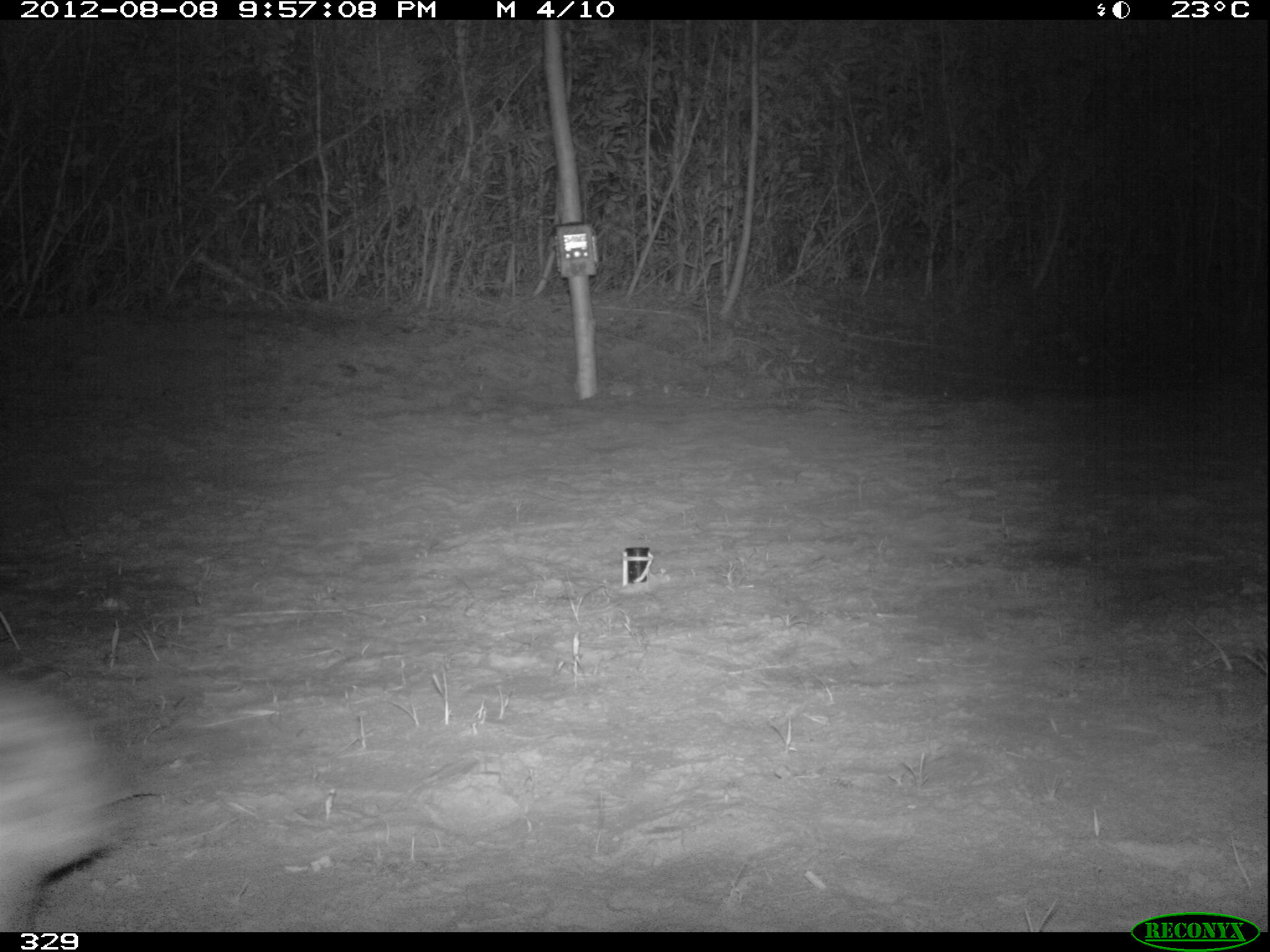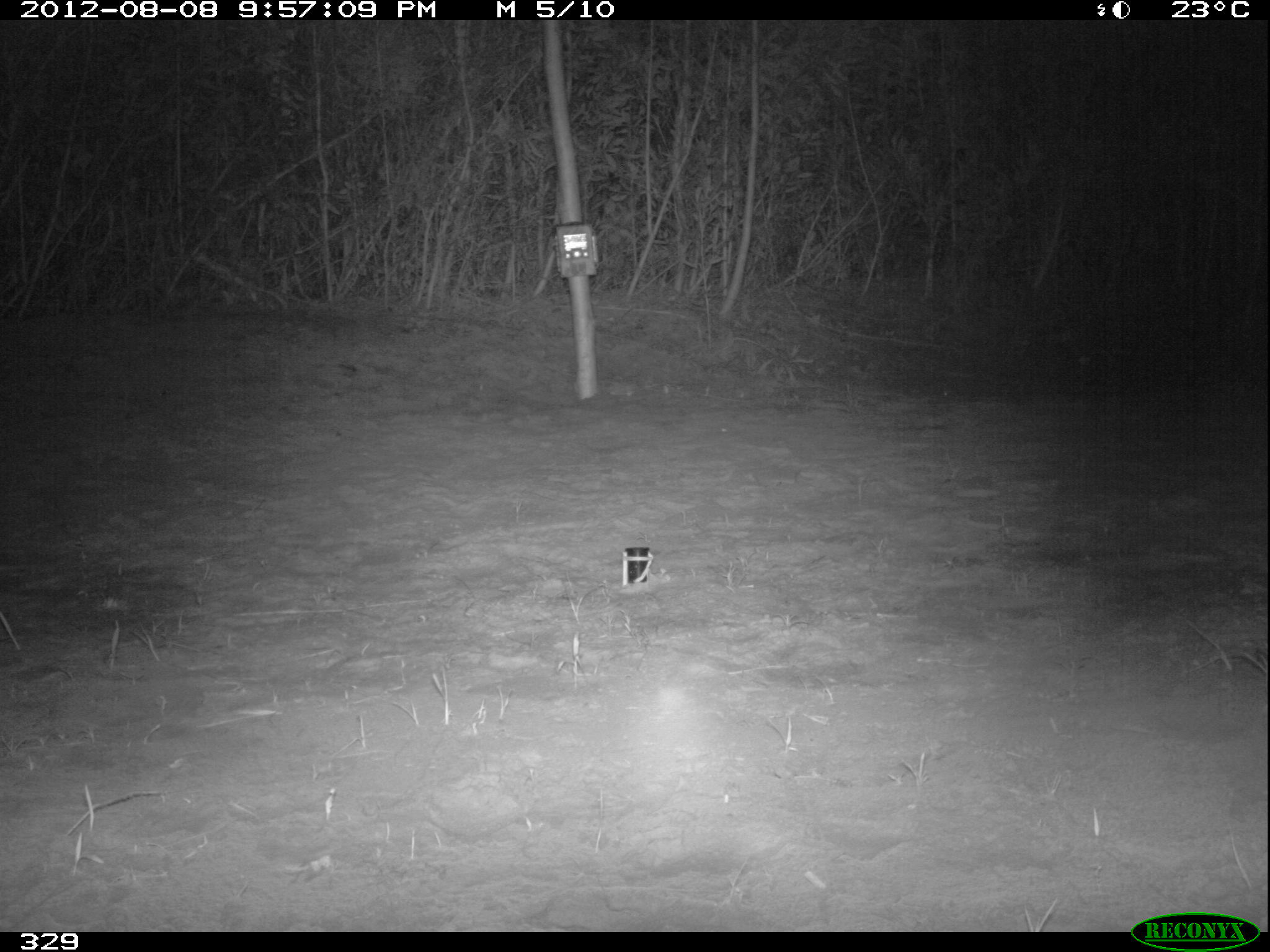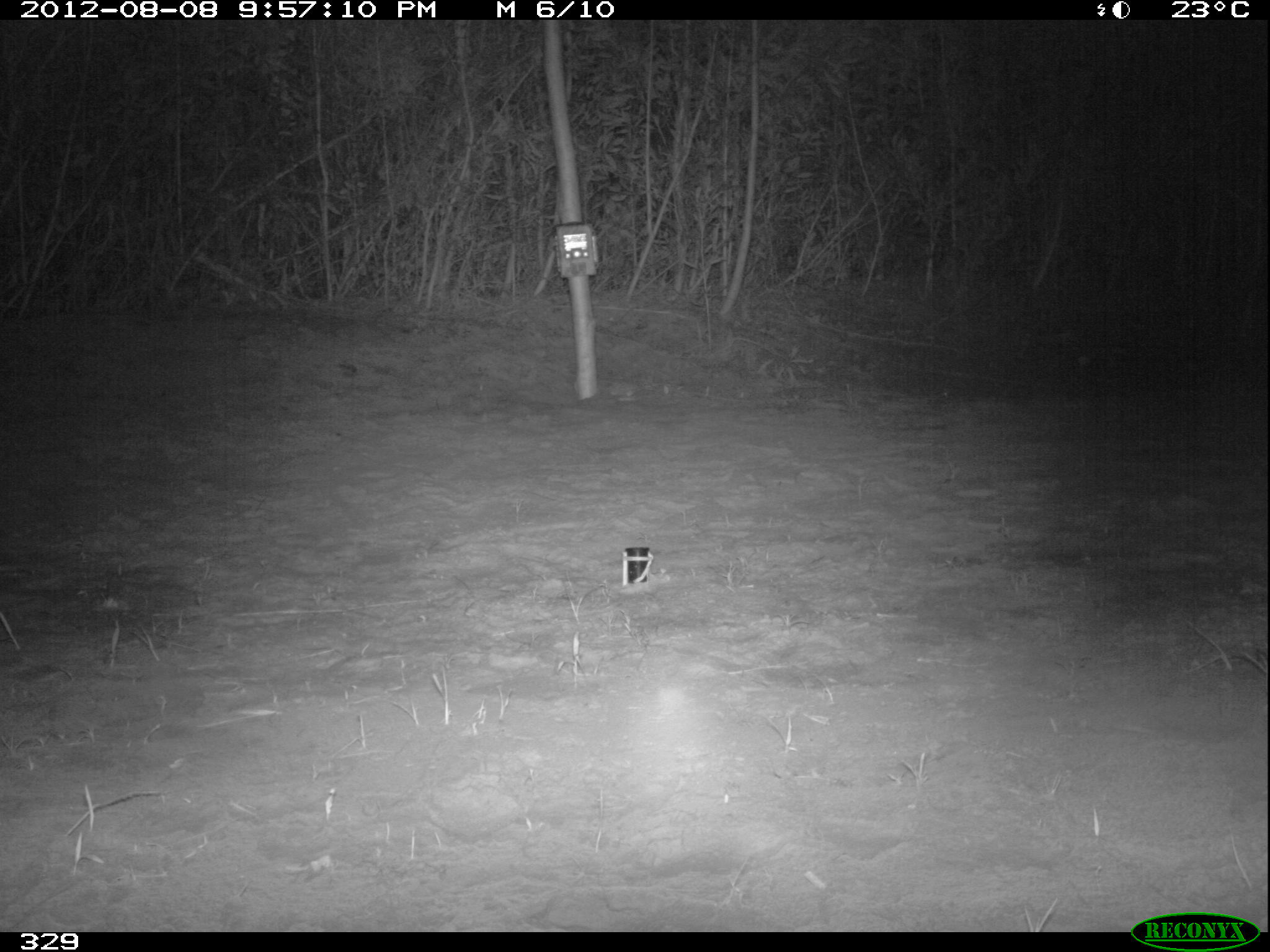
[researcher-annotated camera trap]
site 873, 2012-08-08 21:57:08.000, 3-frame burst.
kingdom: Animalia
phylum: Chordata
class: Mammalia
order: Lagomorpha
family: Leporidae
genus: Sylvilagus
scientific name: Sylvilagus brasiliensis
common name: tapeti